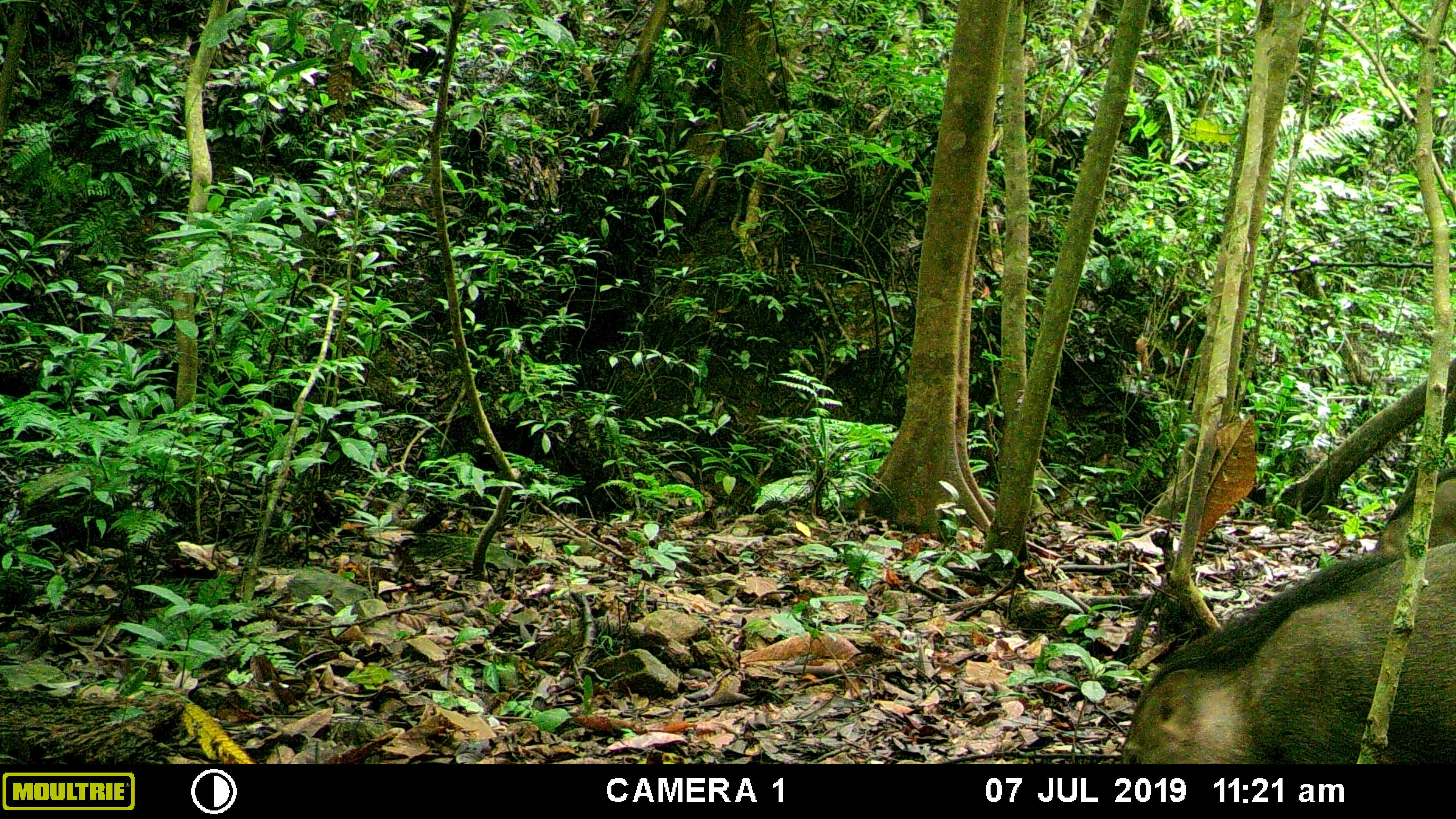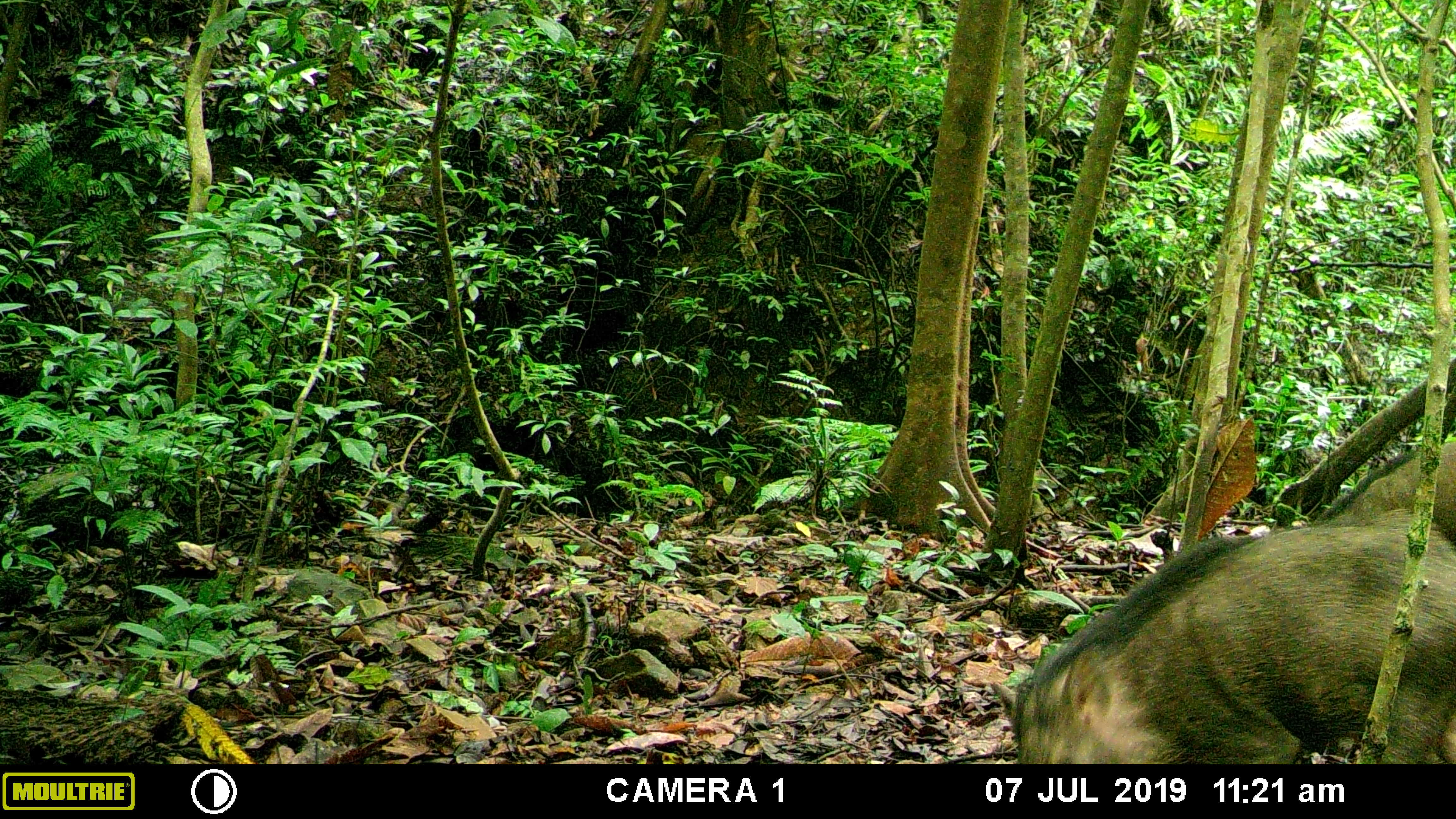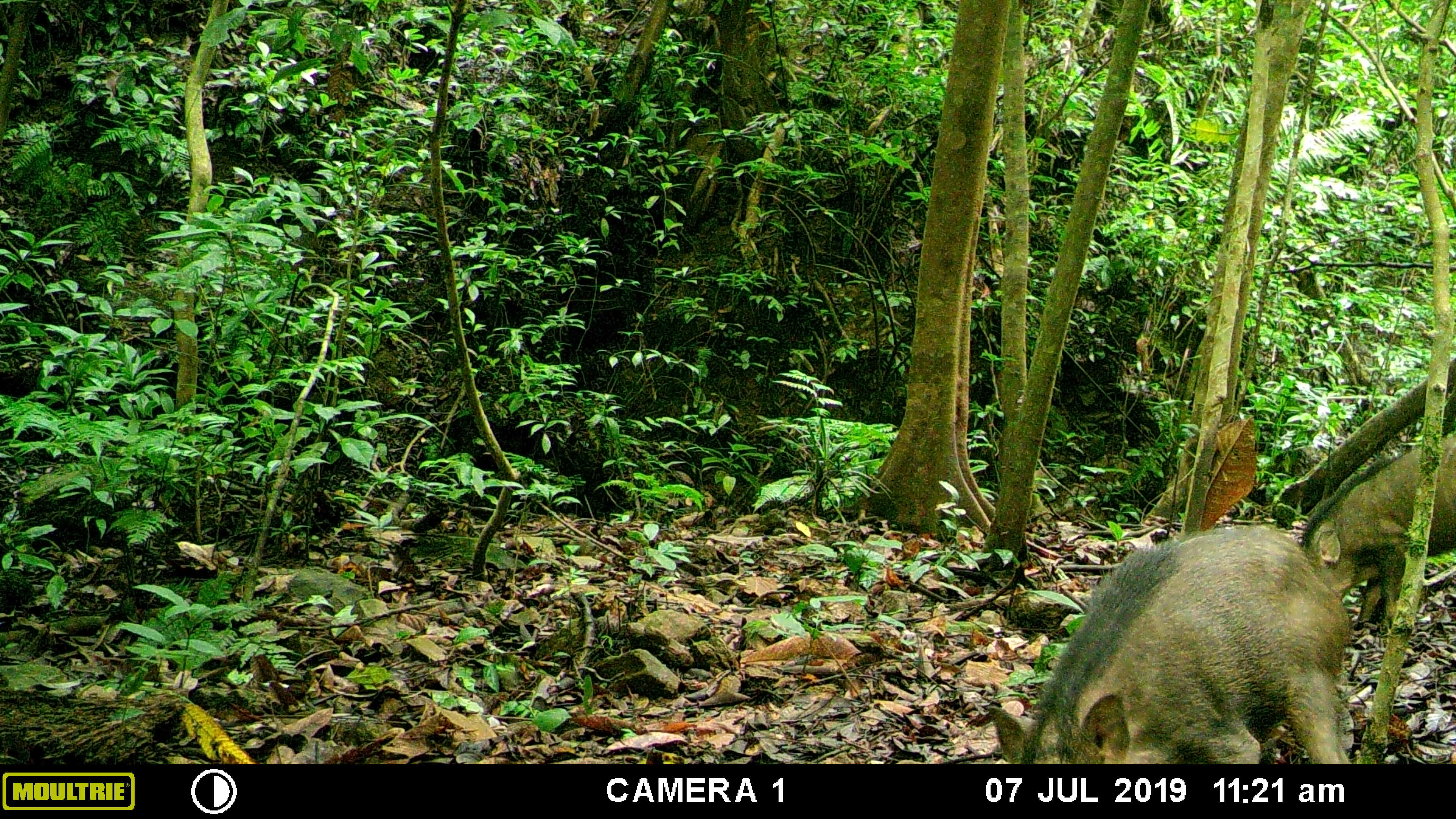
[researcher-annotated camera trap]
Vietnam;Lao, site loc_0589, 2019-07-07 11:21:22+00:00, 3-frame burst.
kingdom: Animalia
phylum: Chordata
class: Mammalia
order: Artiodactyla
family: Suidae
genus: Sus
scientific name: Sus scrofa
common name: eurasian wild pig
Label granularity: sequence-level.